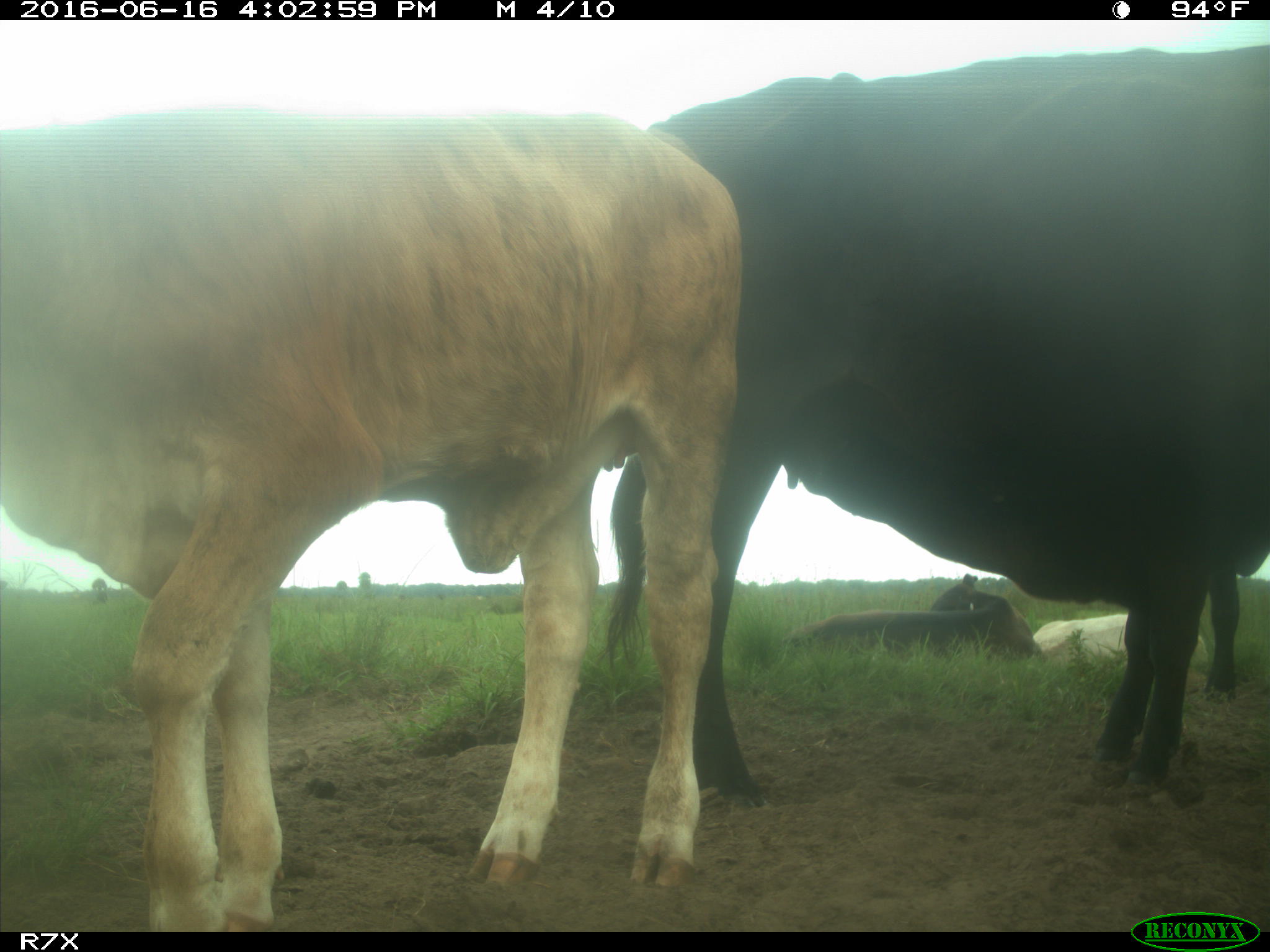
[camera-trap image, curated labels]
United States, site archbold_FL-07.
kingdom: Animalia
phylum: Chordata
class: Mammalia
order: Artiodactyla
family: Bovidae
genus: Bos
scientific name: Bos taurus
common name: domestic cow